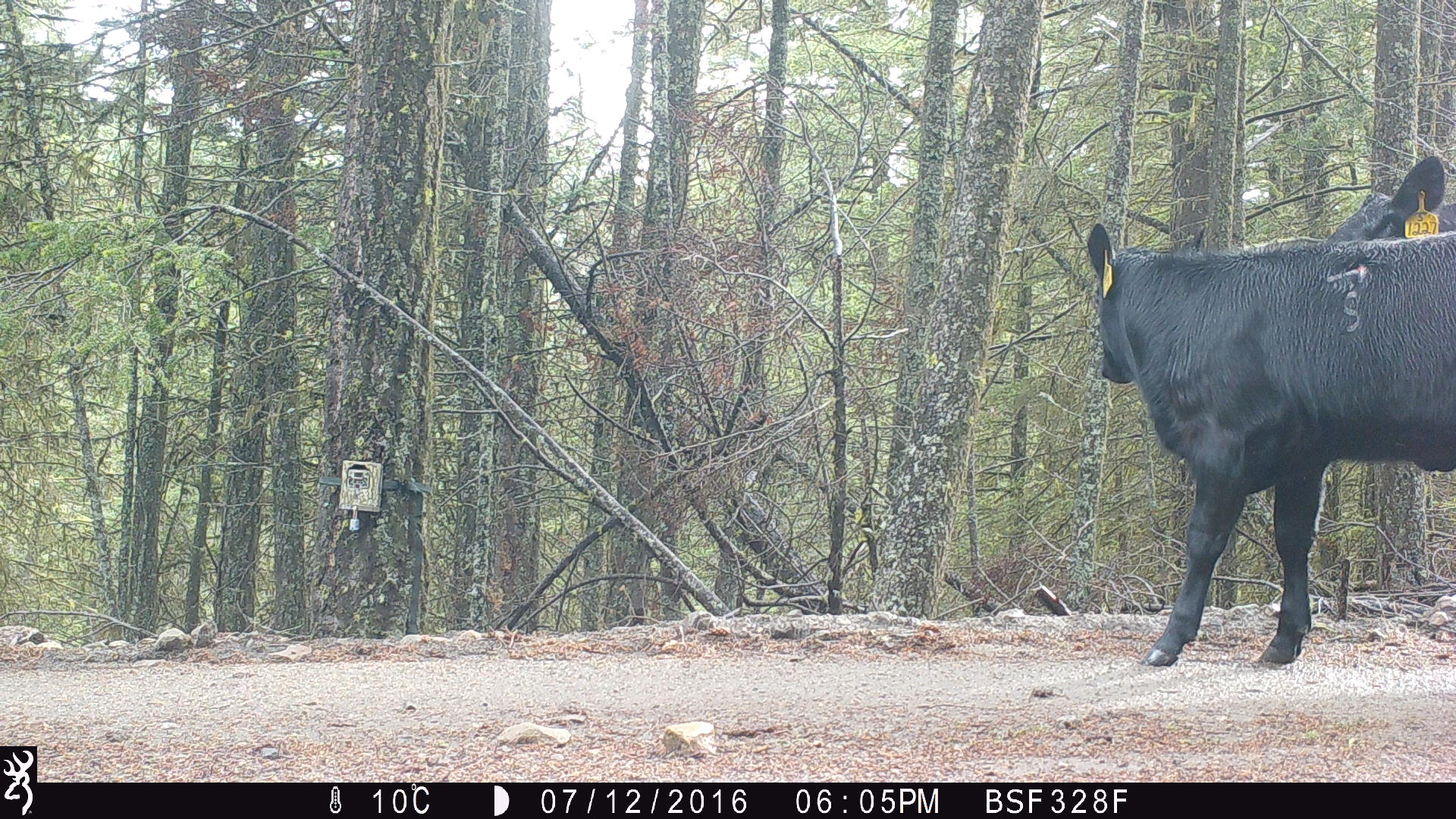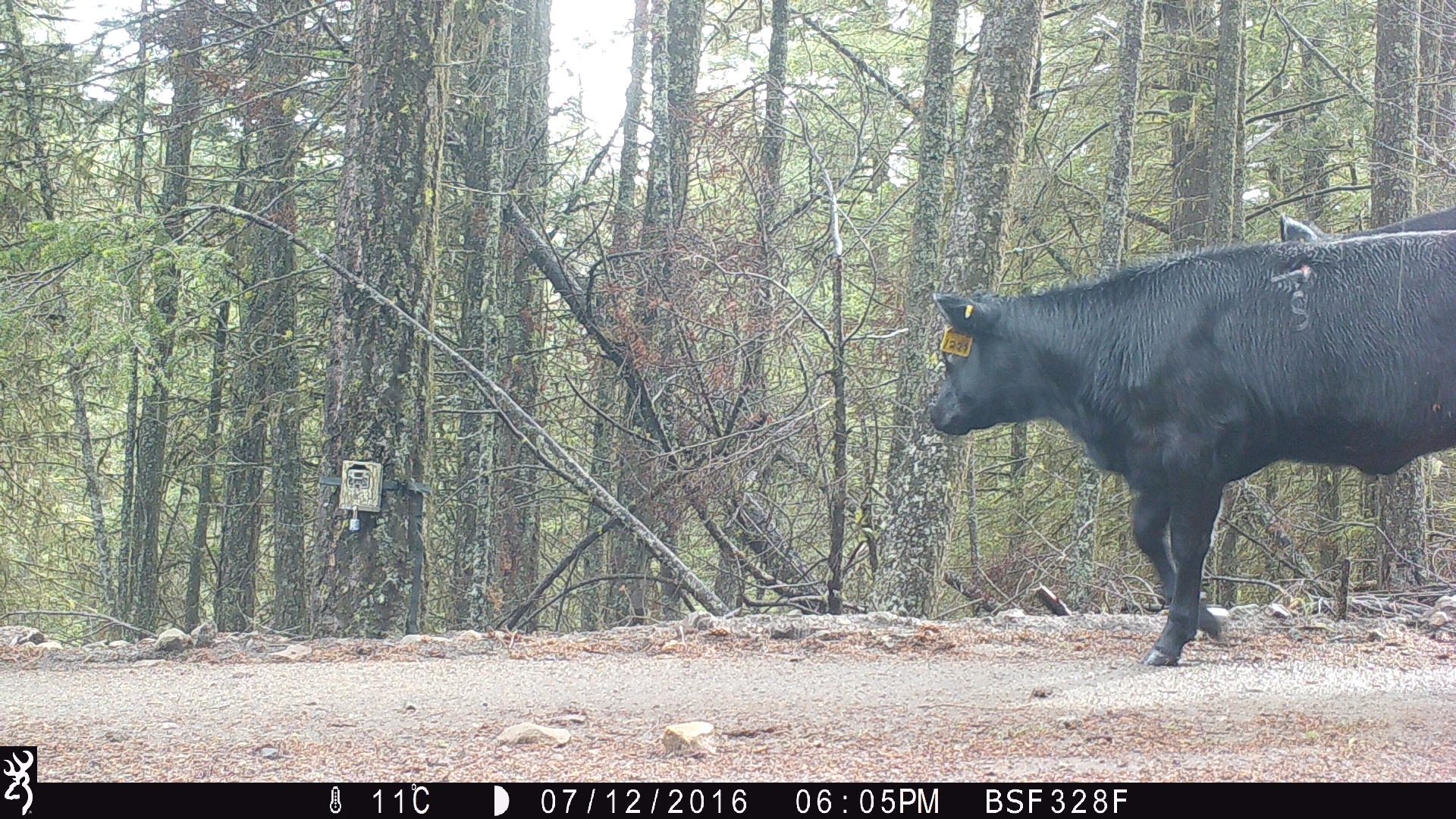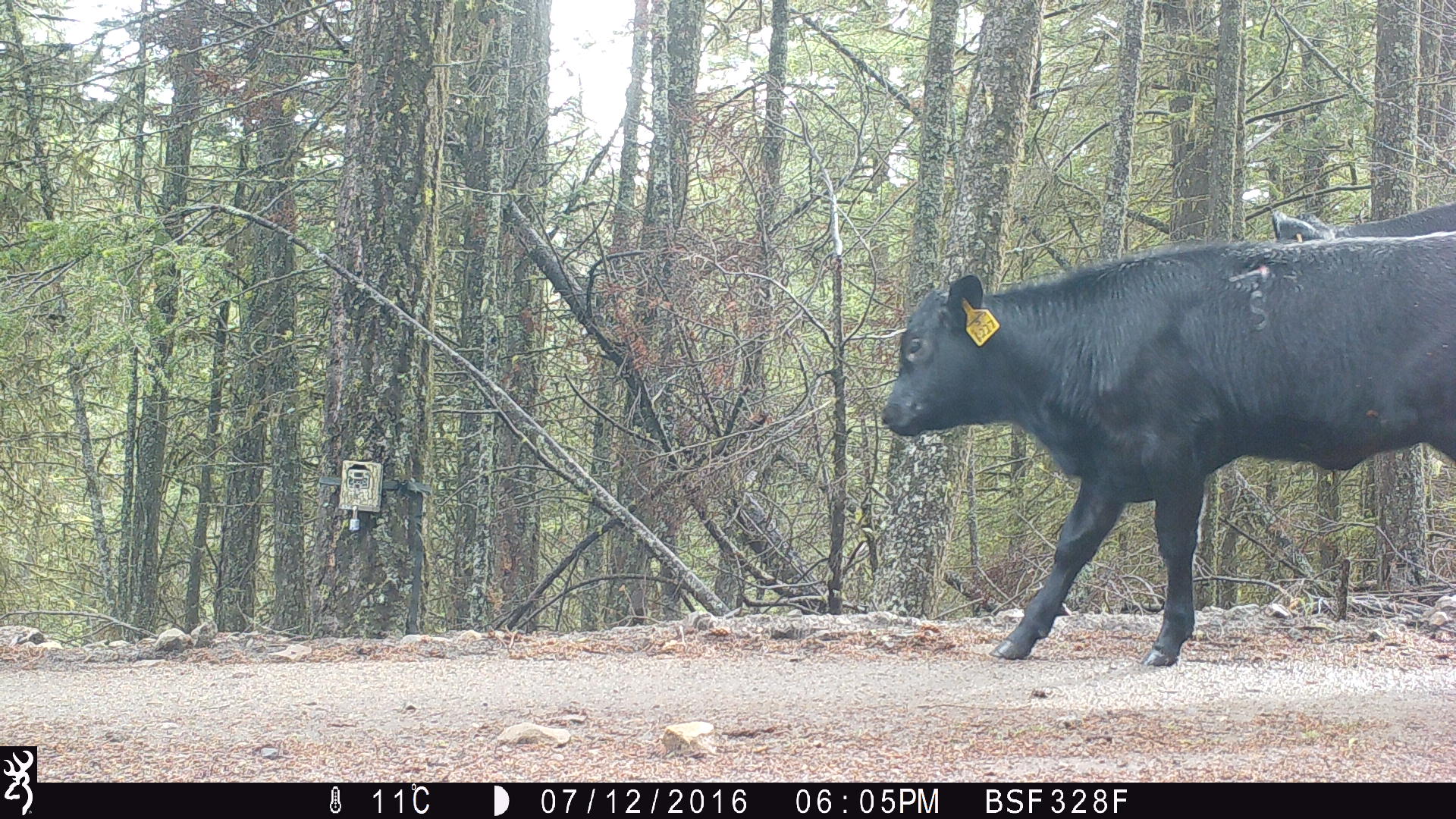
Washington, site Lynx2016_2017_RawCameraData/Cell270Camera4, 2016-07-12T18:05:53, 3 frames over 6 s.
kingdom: Animalia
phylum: Chordata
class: Mammalia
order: Artiodactyla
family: Bovidae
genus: Bos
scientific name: Bos taurus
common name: domestic cattle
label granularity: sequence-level